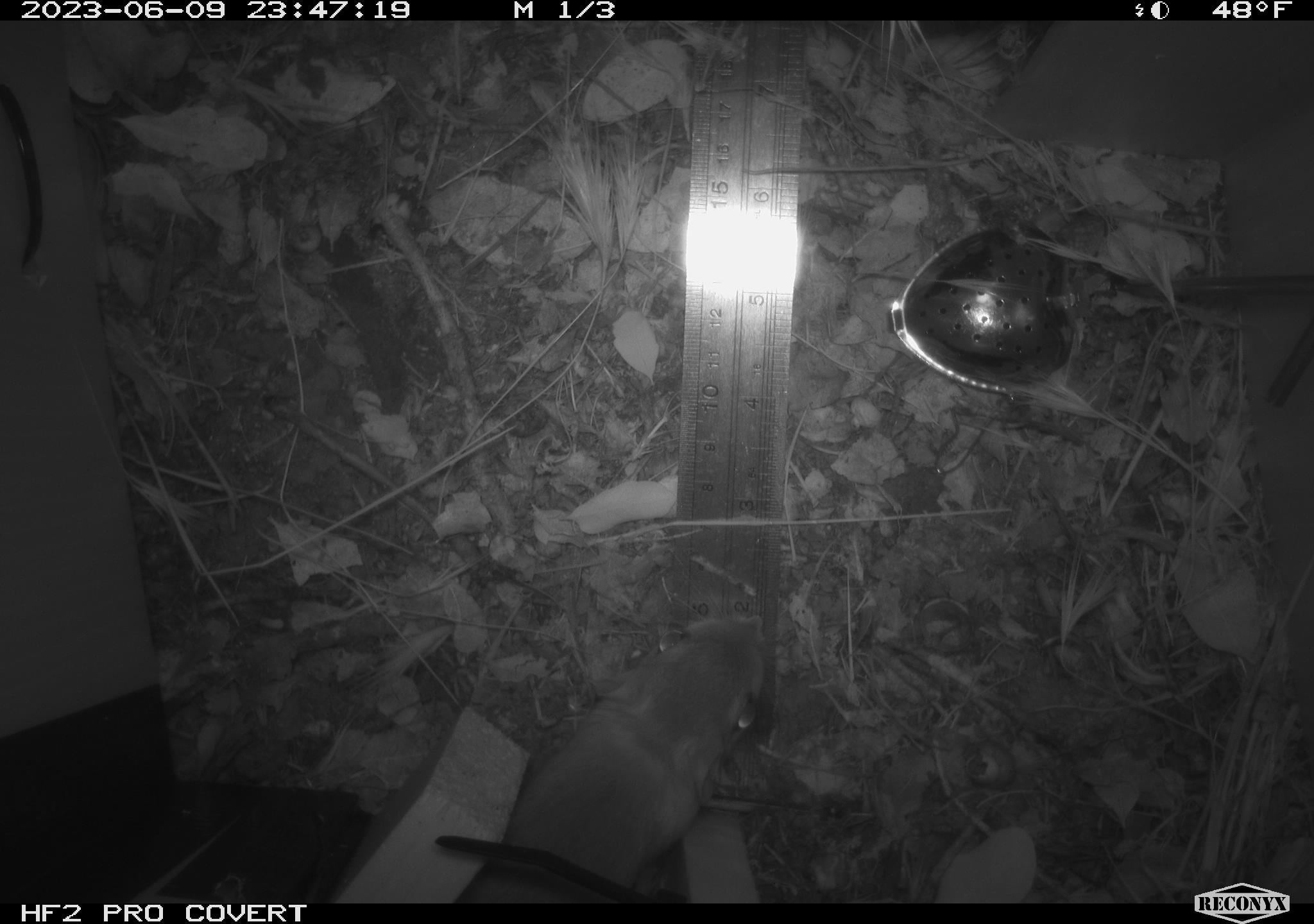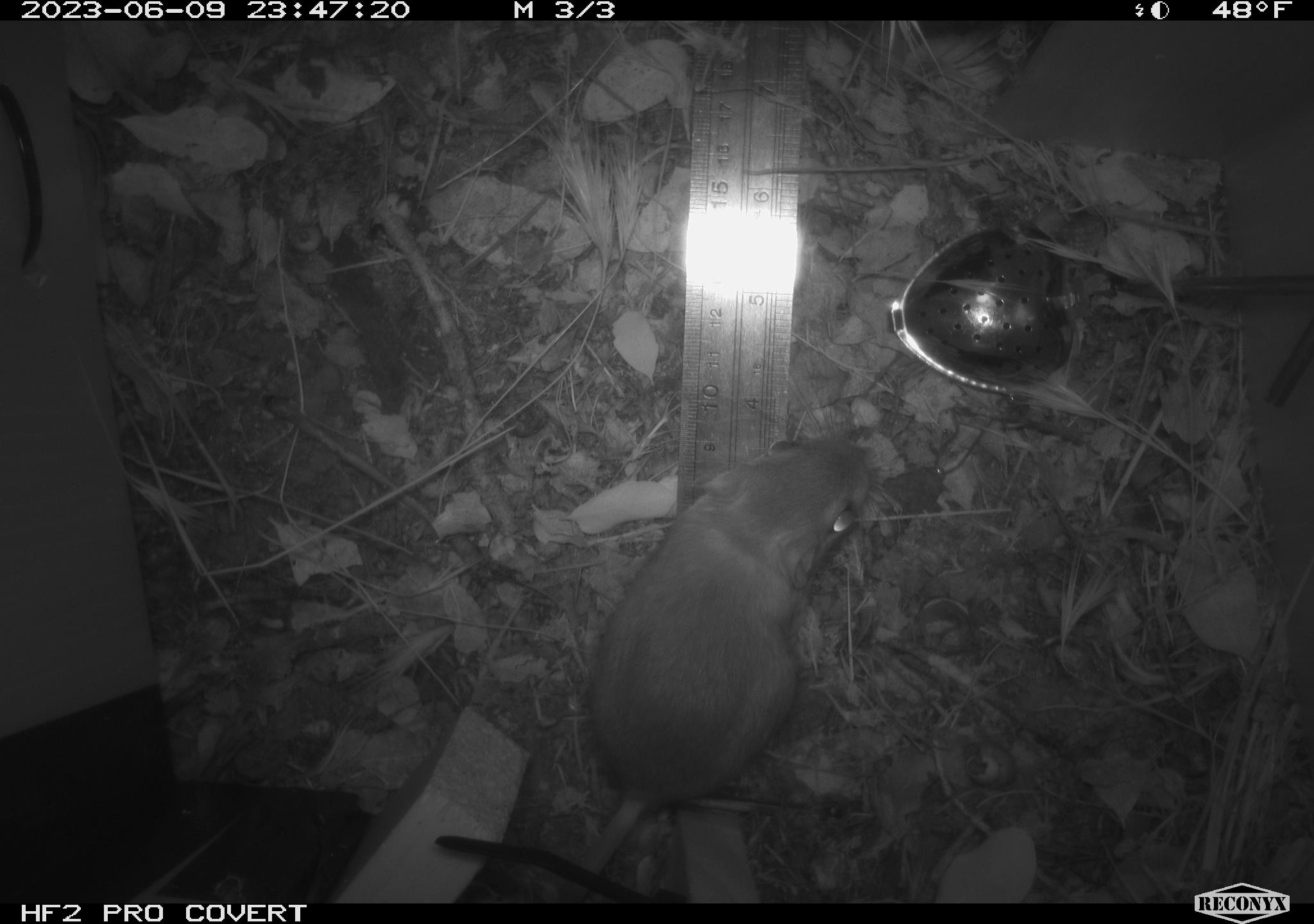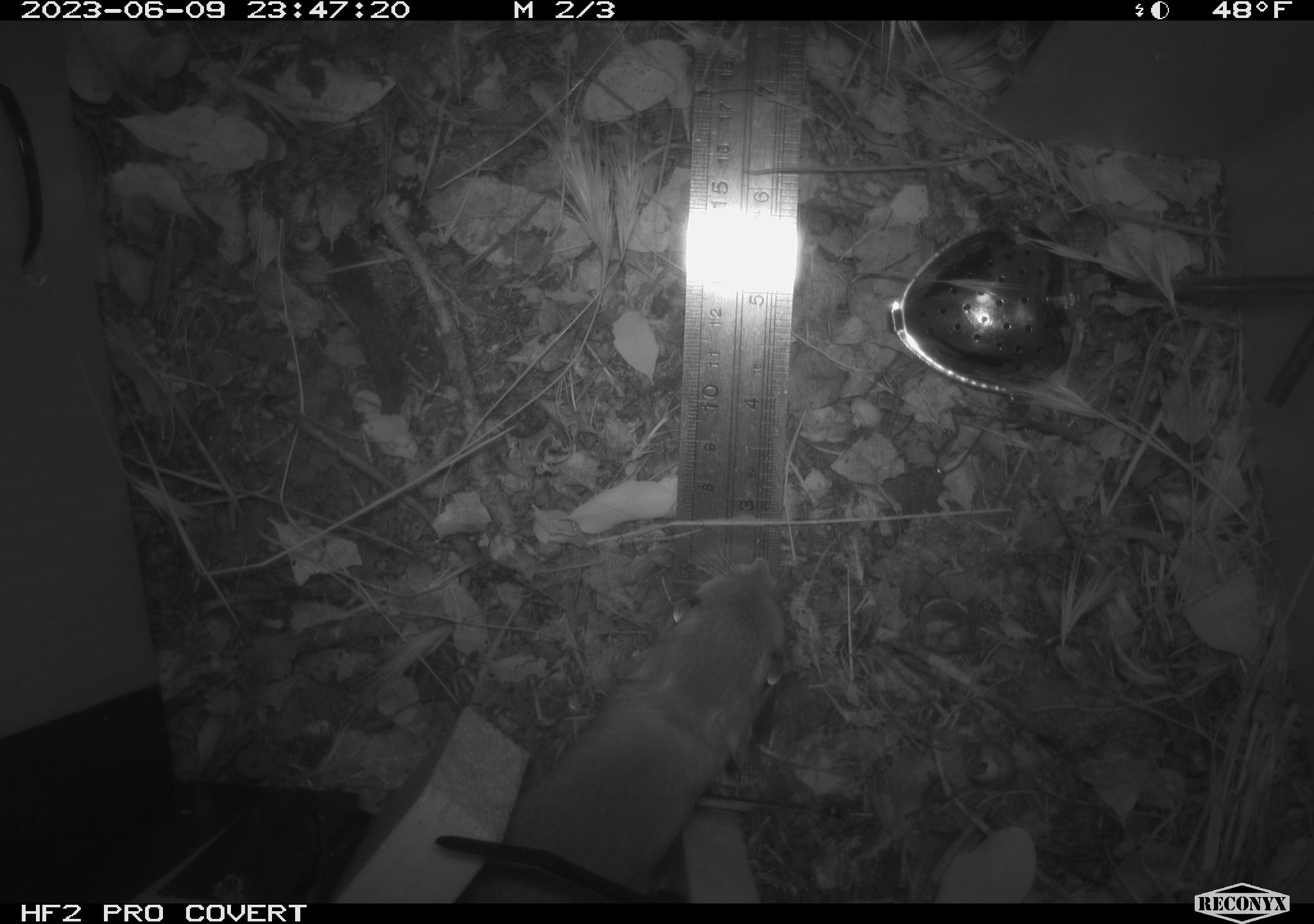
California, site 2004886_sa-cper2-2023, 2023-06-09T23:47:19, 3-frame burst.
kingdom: Animalia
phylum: Chordata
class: Mammalia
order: Rodentia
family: Heteromyidae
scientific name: Heteromyidae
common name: kangaroo rats and pocket mice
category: heteromyidae family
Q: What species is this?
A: Heteromyidae family (kangaroo rats and pocket mice) (Heteromyidae).